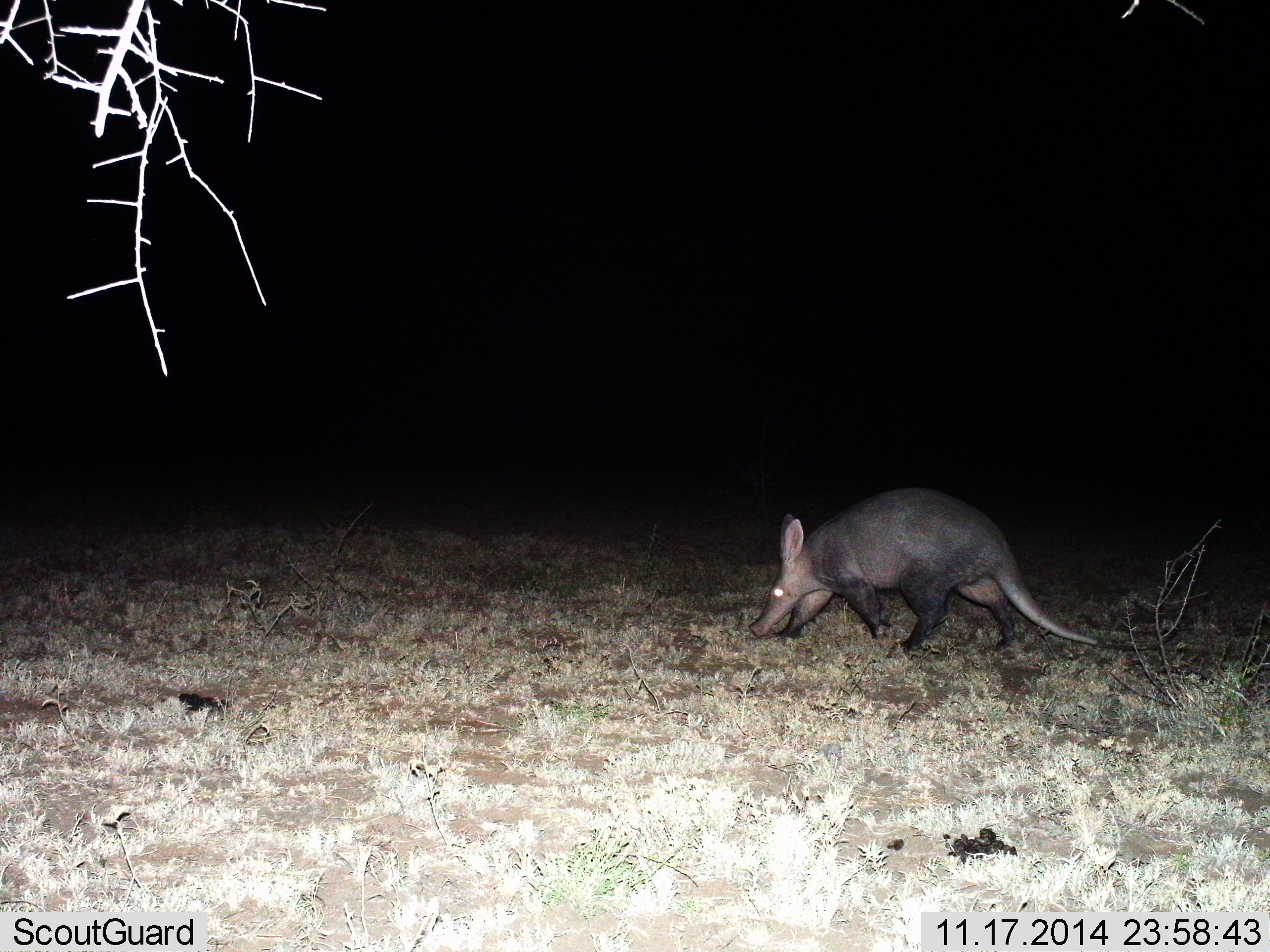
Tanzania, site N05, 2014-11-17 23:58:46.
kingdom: Animalia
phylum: Chordata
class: Mammalia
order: Tubulidentata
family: Orycteropodidae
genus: Orycteropus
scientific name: Orycteropus afer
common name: aardvark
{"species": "aardvark (Orycteropus afer)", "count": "1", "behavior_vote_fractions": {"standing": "10%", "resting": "0%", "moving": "70%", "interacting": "0%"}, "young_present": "0%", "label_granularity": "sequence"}